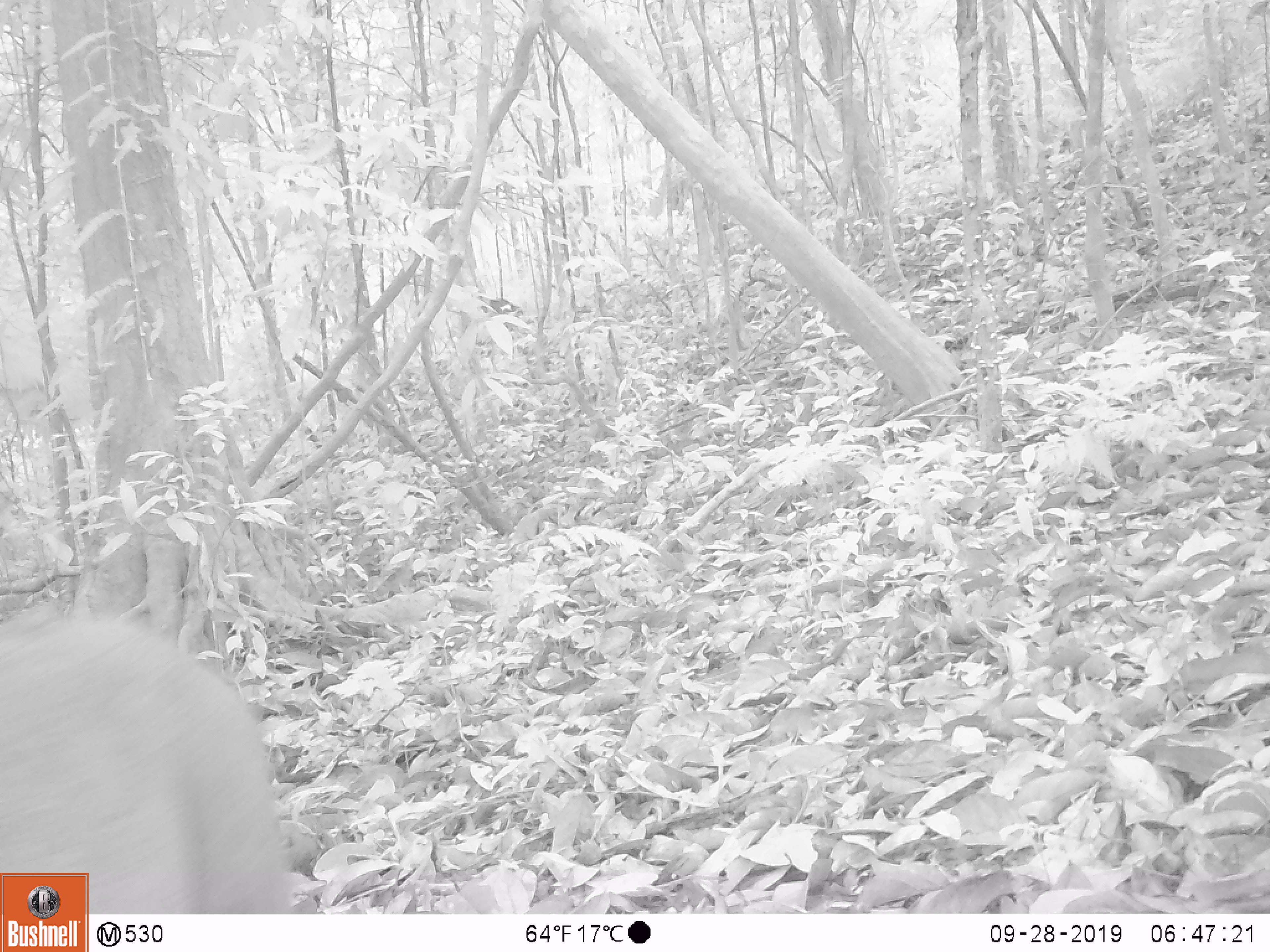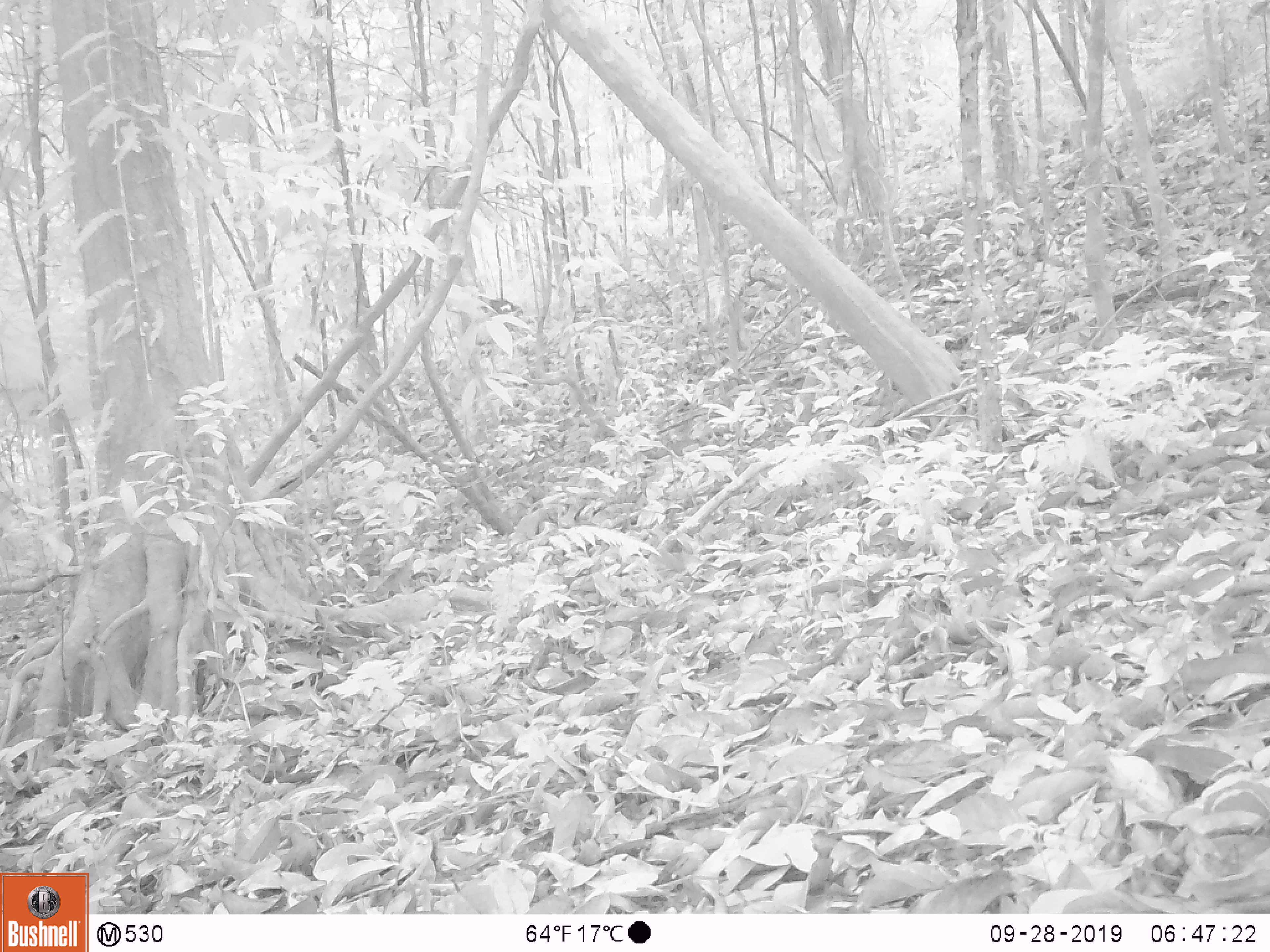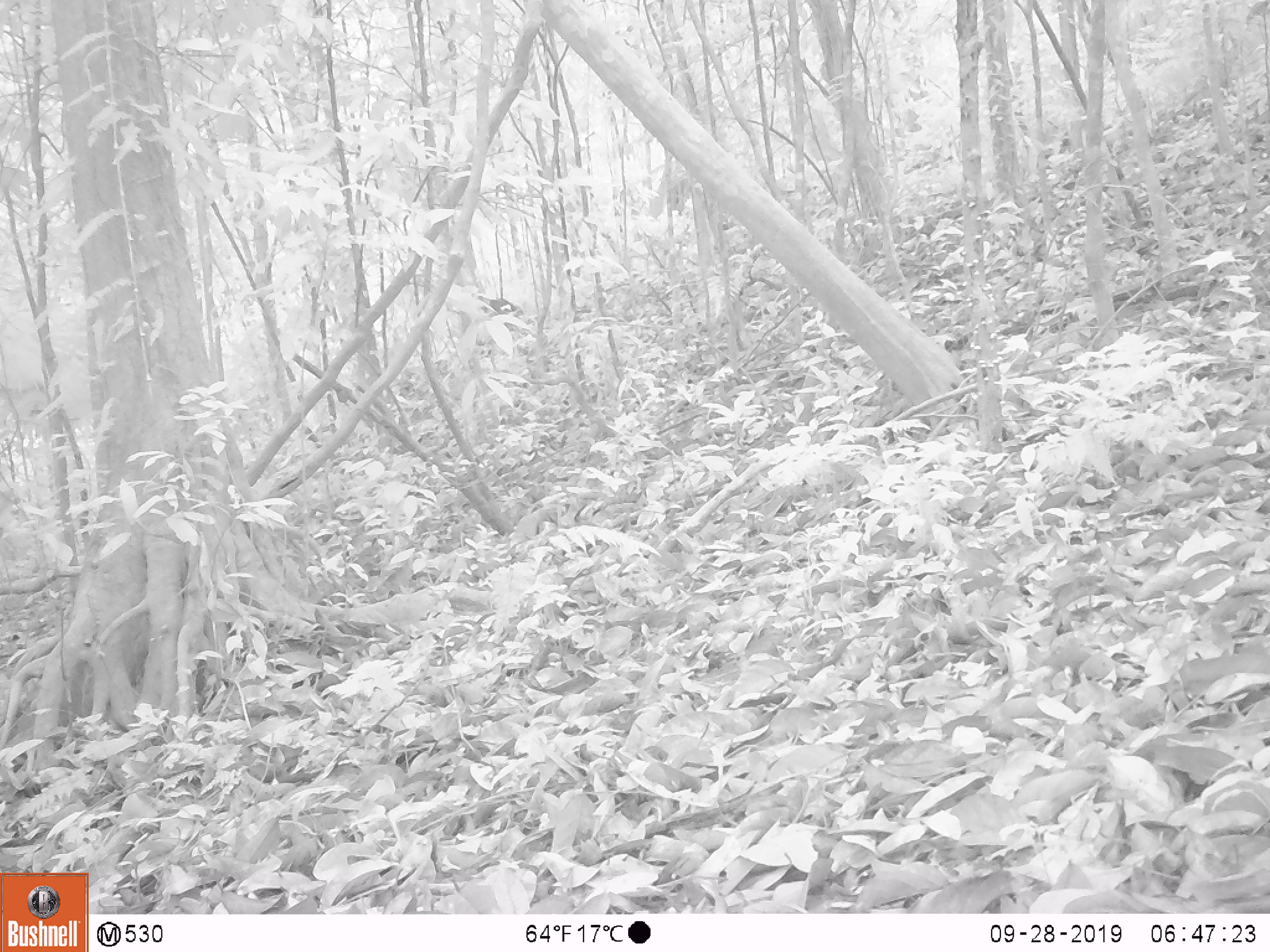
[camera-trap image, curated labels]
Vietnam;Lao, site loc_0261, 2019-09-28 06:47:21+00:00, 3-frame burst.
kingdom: Animalia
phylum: Chordata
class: Mammalia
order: Artiodactyla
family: Suidae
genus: Sus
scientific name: Sus scrofa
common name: eurasian wild pig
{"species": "eurasian wild pig (Sus scrofa)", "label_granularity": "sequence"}